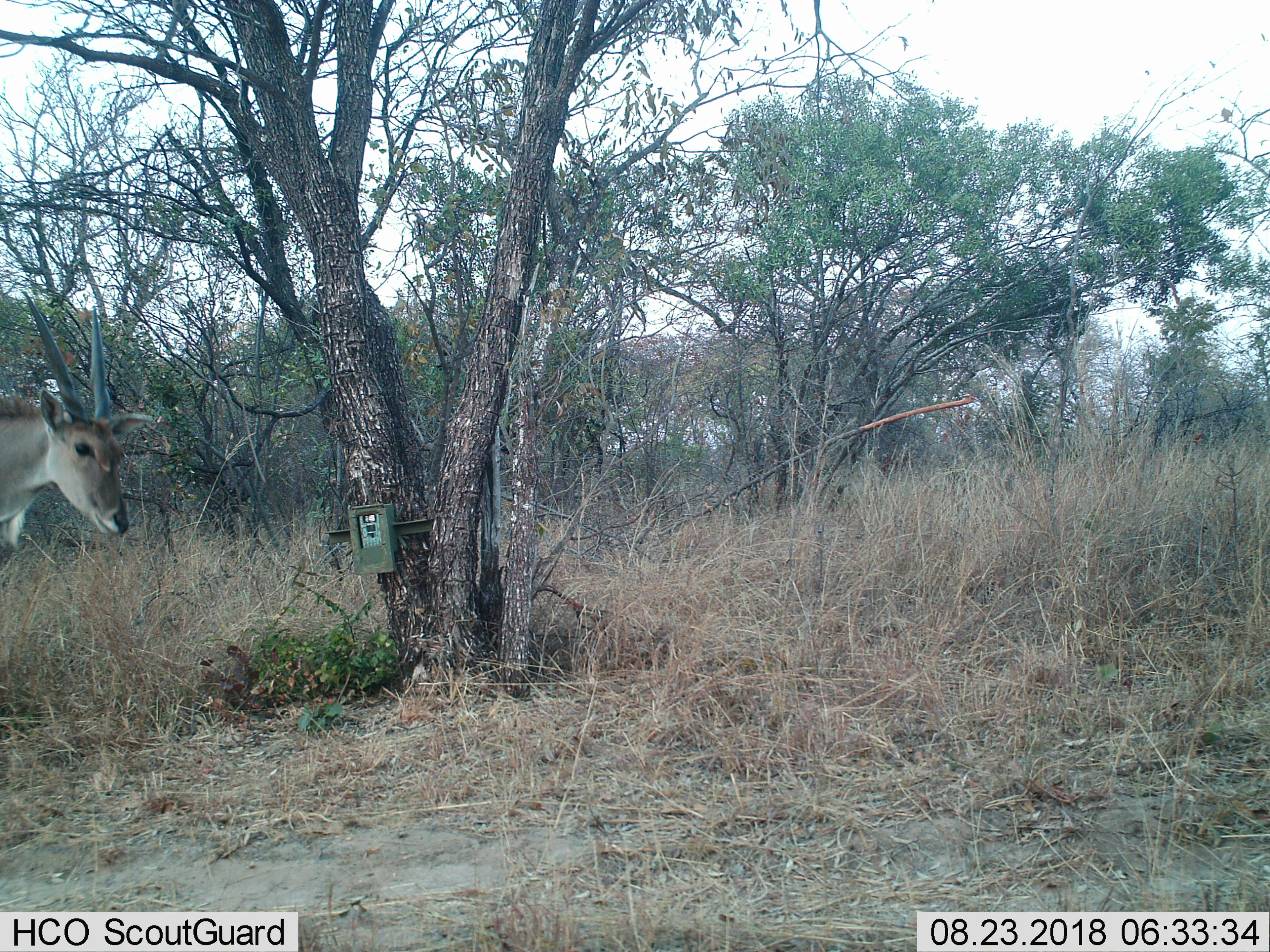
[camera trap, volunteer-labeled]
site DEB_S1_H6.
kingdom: Animalia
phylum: Chordata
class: Mammalia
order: Artiodactyla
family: Bovidae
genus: Tragelaphus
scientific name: Tragelaphus oryx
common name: eland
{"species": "eland (Tragelaphus oryx)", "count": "1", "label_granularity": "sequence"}